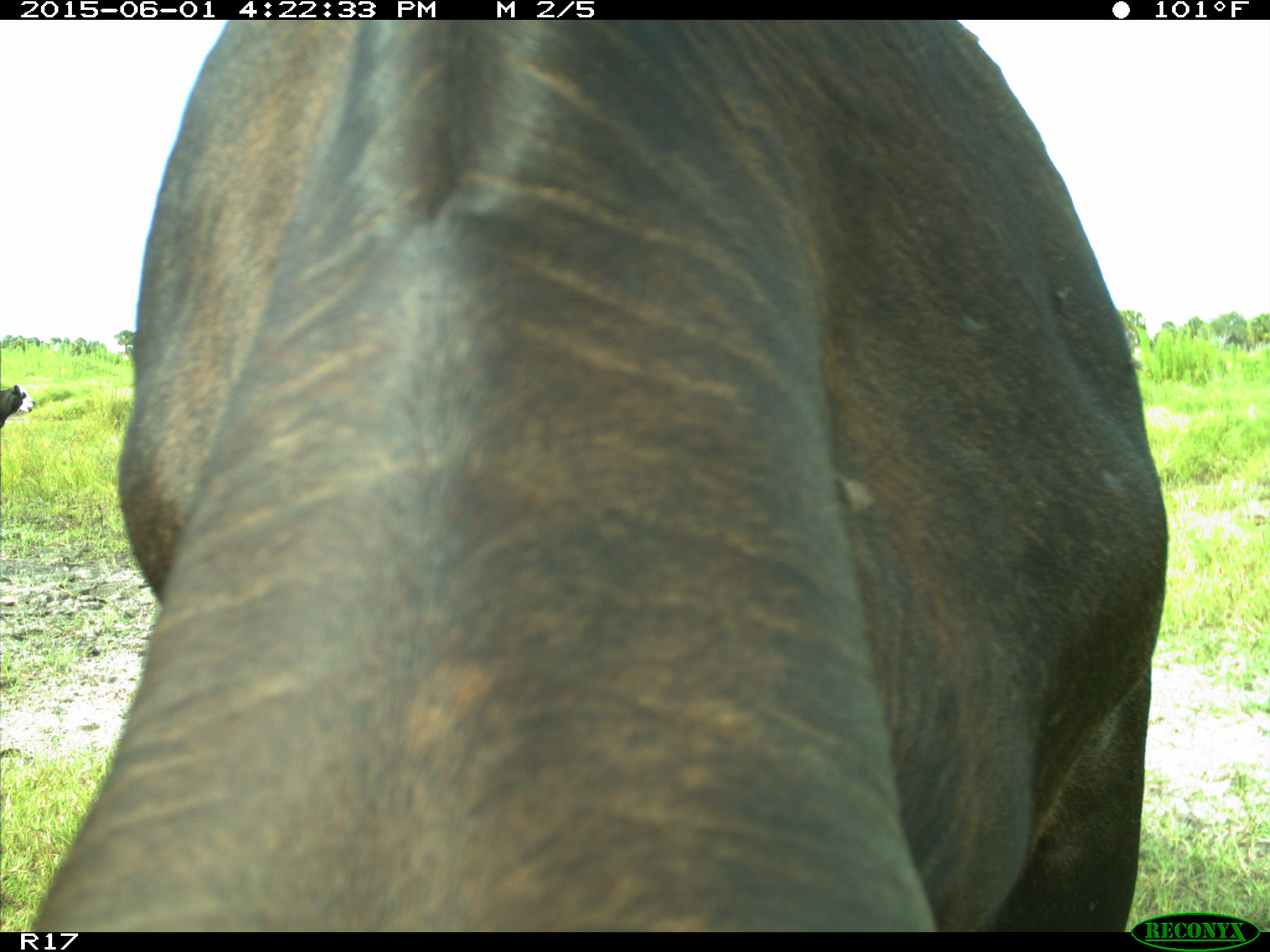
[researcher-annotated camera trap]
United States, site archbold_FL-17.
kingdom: Animalia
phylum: Chordata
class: Mammalia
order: Artiodactyla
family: Bovidae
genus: Bos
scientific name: Bos taurus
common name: domestic cow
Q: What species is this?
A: Bos taurus (domestic cow).